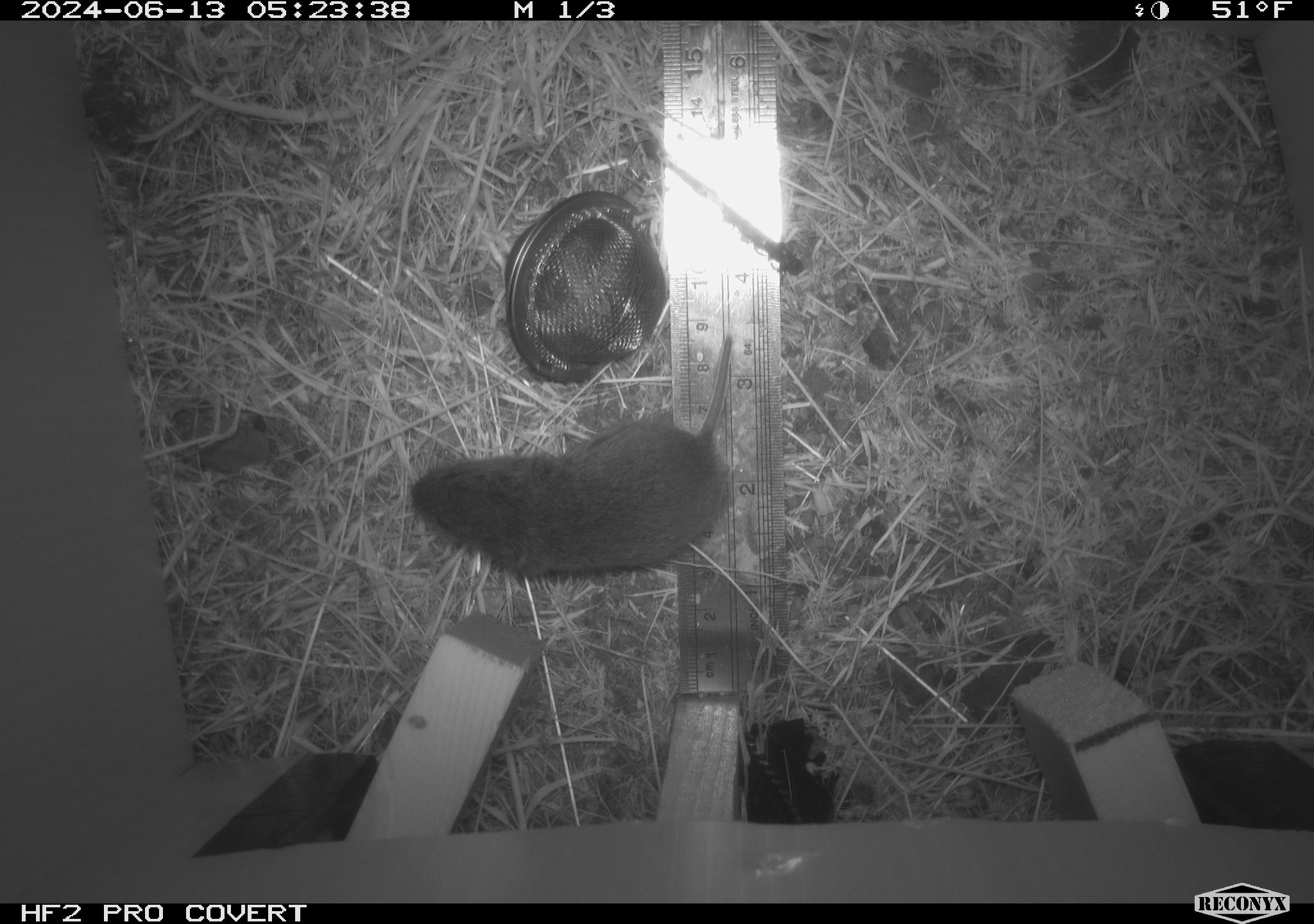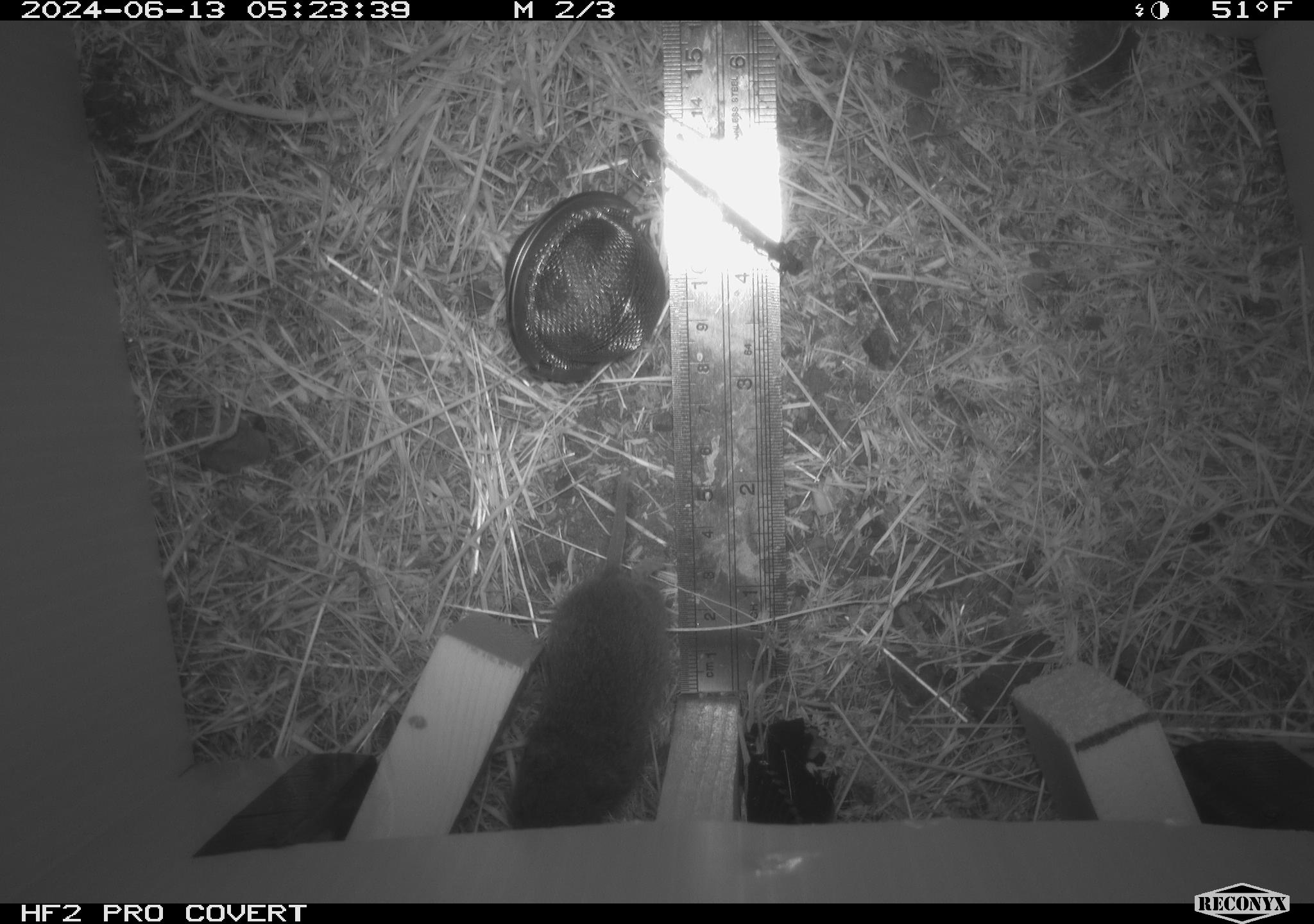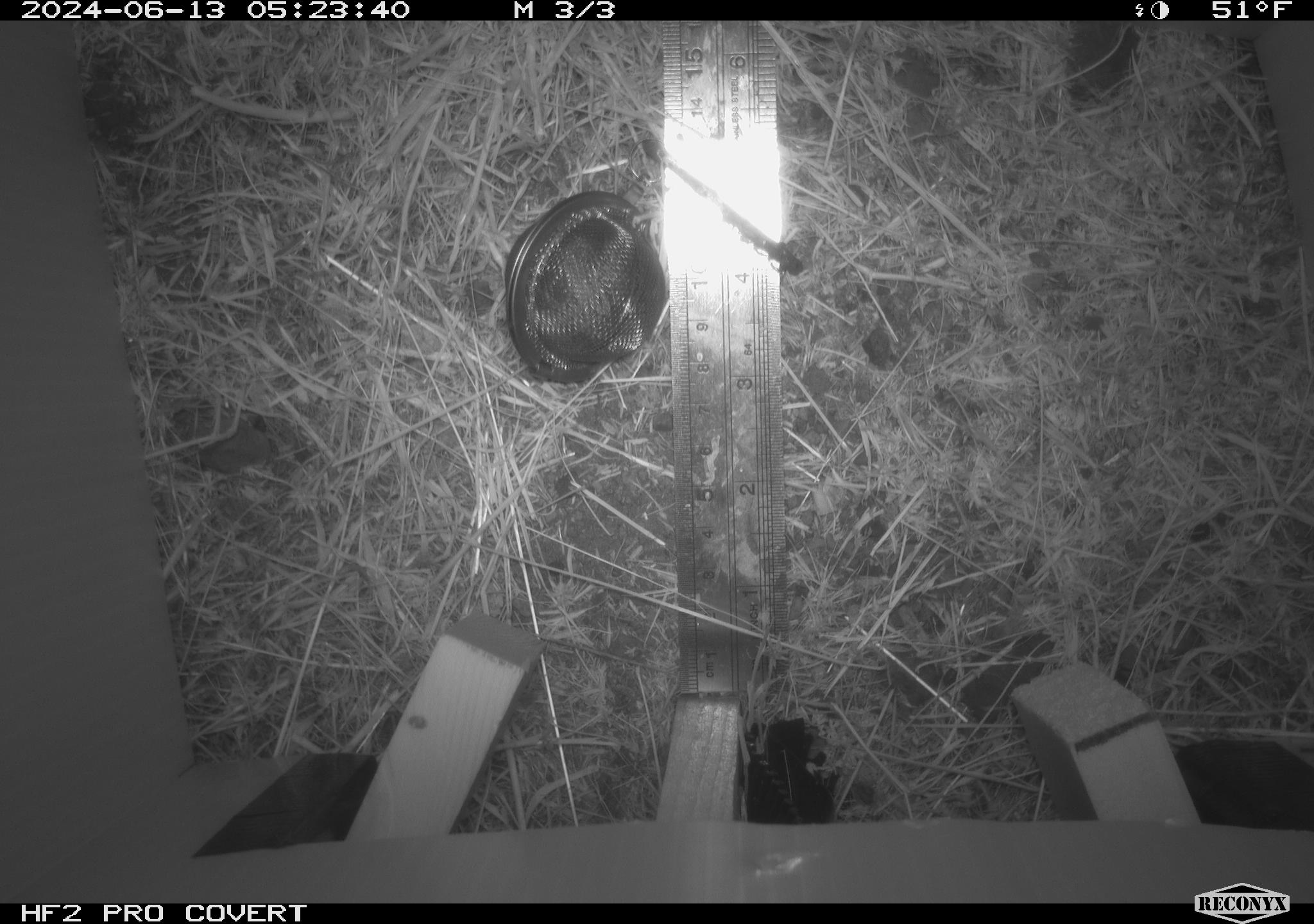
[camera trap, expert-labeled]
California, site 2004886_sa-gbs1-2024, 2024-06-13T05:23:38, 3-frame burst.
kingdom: Animalia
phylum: Chordata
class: Mammalia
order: Rodentia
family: Cricetidae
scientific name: Arvicolinae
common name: voles, lemmings, and muskrats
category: arvicolinae subfamily